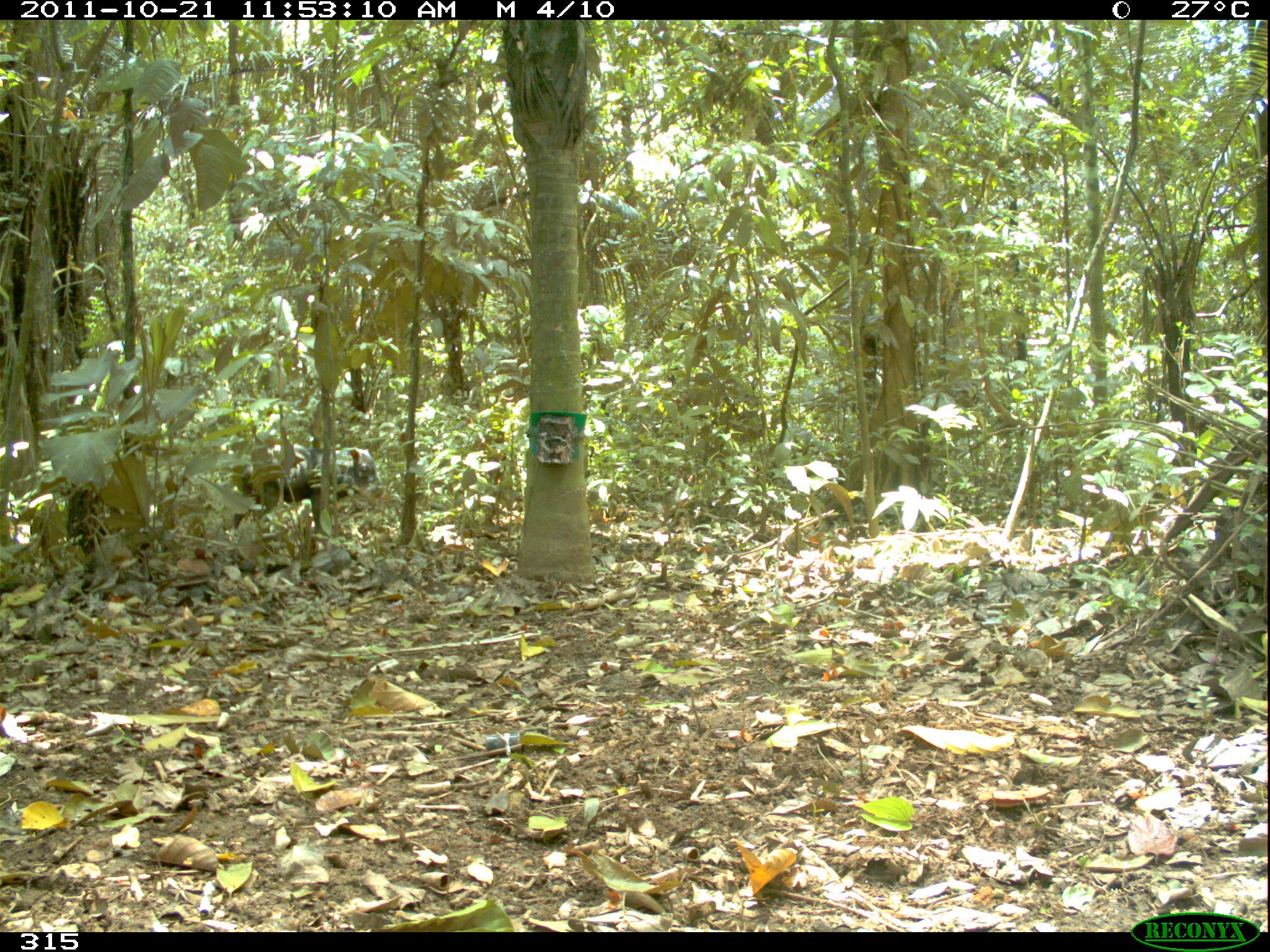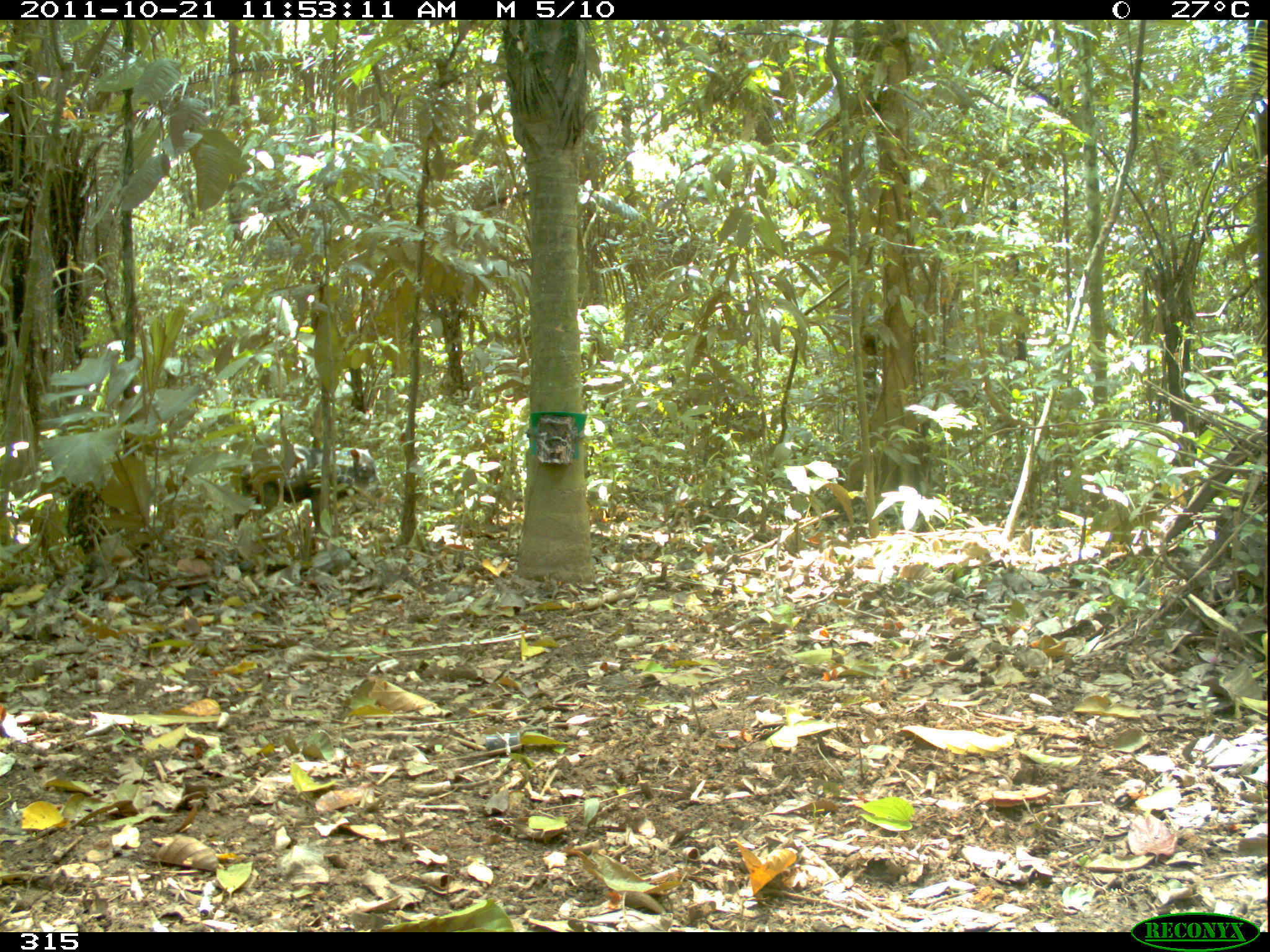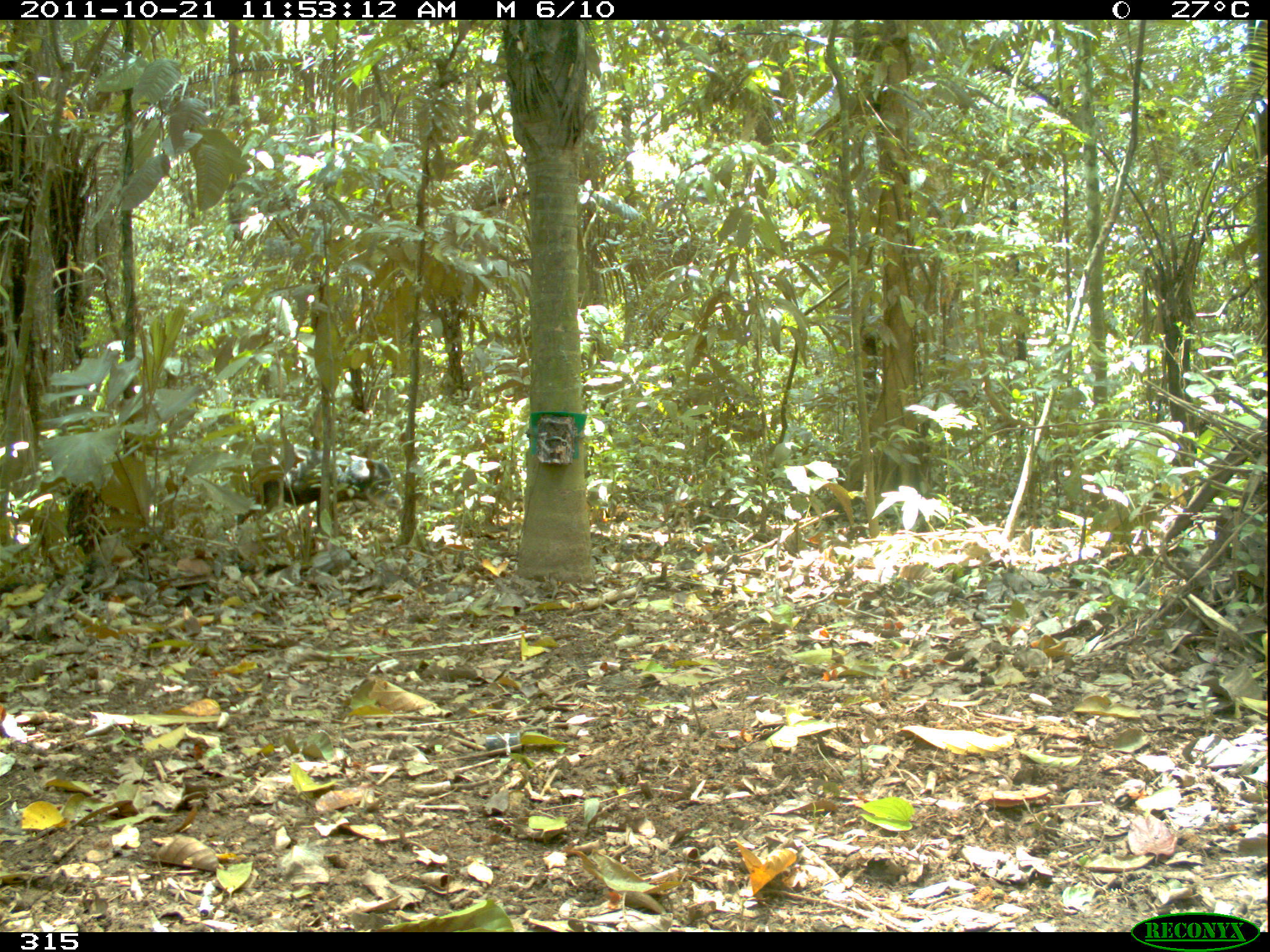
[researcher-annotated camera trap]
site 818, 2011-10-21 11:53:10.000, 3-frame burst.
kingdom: Animalia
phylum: Chordata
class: Mammalia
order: Artiodactyla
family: Tayassuidae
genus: Tayassu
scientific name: Tayassu pecari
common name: white-lipped peccary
Tayassu pecari (white-lipped peccary).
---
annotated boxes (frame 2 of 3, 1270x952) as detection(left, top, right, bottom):
tayassu pecari: detection(230, 443, 385, 532)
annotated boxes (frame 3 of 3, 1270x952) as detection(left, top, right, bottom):
tayassu pecari: detection(232, 435, 403, 534)